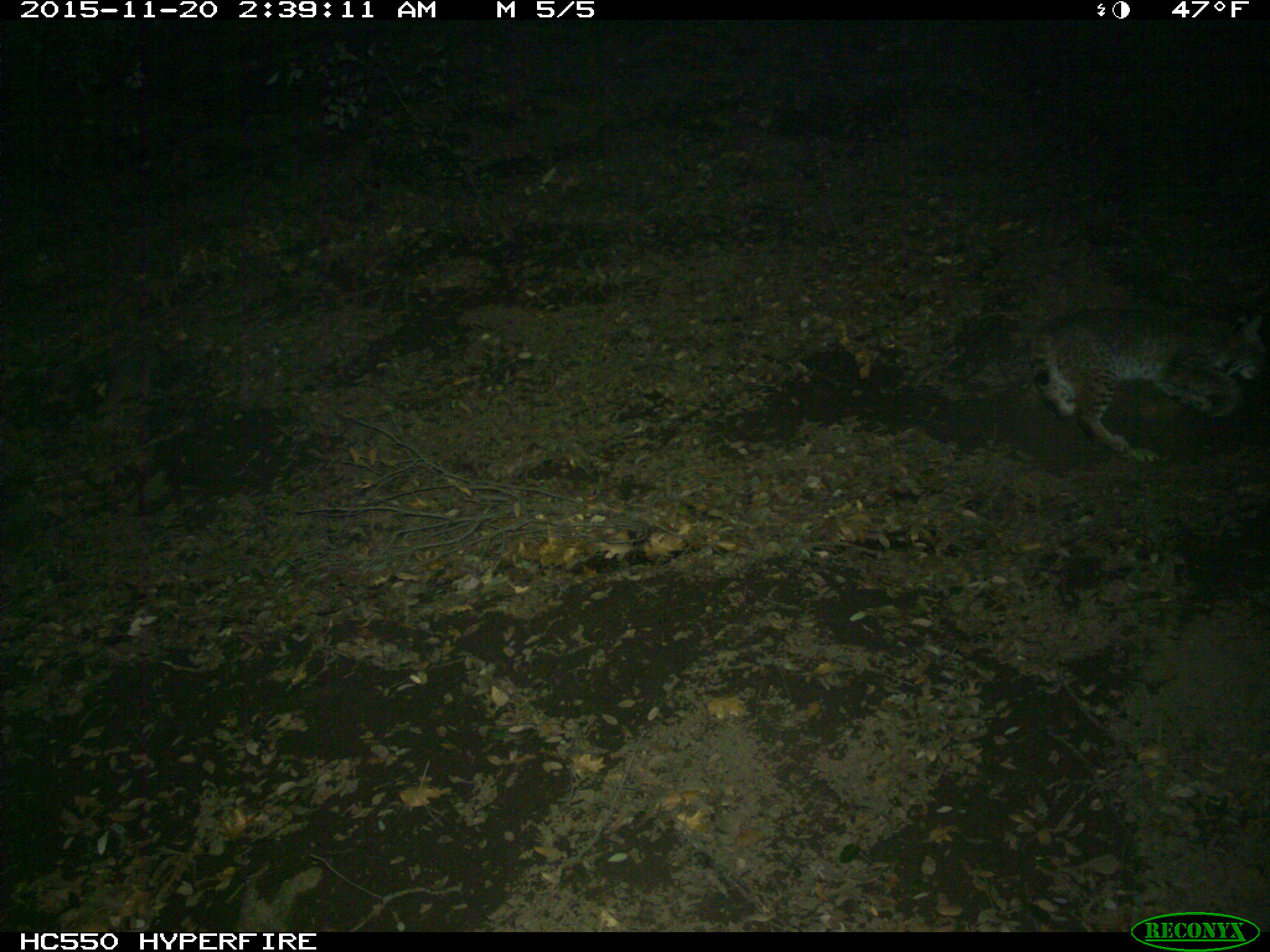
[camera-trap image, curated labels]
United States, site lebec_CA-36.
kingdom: Animalia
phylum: Chordata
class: Mammalia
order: Carnivora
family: Felidae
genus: Lynx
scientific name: Lynx rufus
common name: bobcat